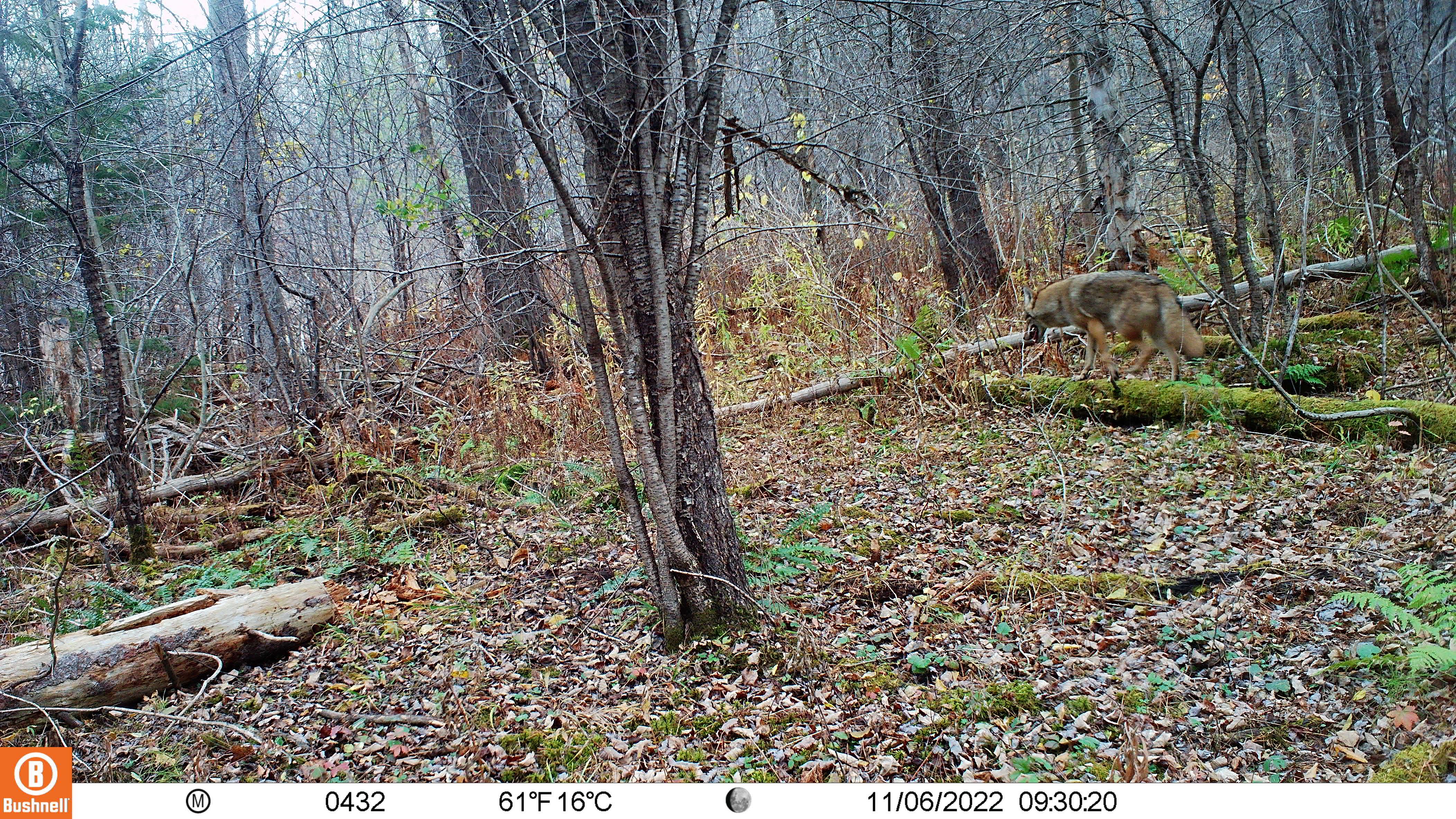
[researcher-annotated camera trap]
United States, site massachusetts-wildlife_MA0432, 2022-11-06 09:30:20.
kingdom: Animalia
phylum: Chordata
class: Mammalia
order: Carnivora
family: Canidae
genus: Canis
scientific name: Canis latrans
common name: coyote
Coyote (Canis latrans).